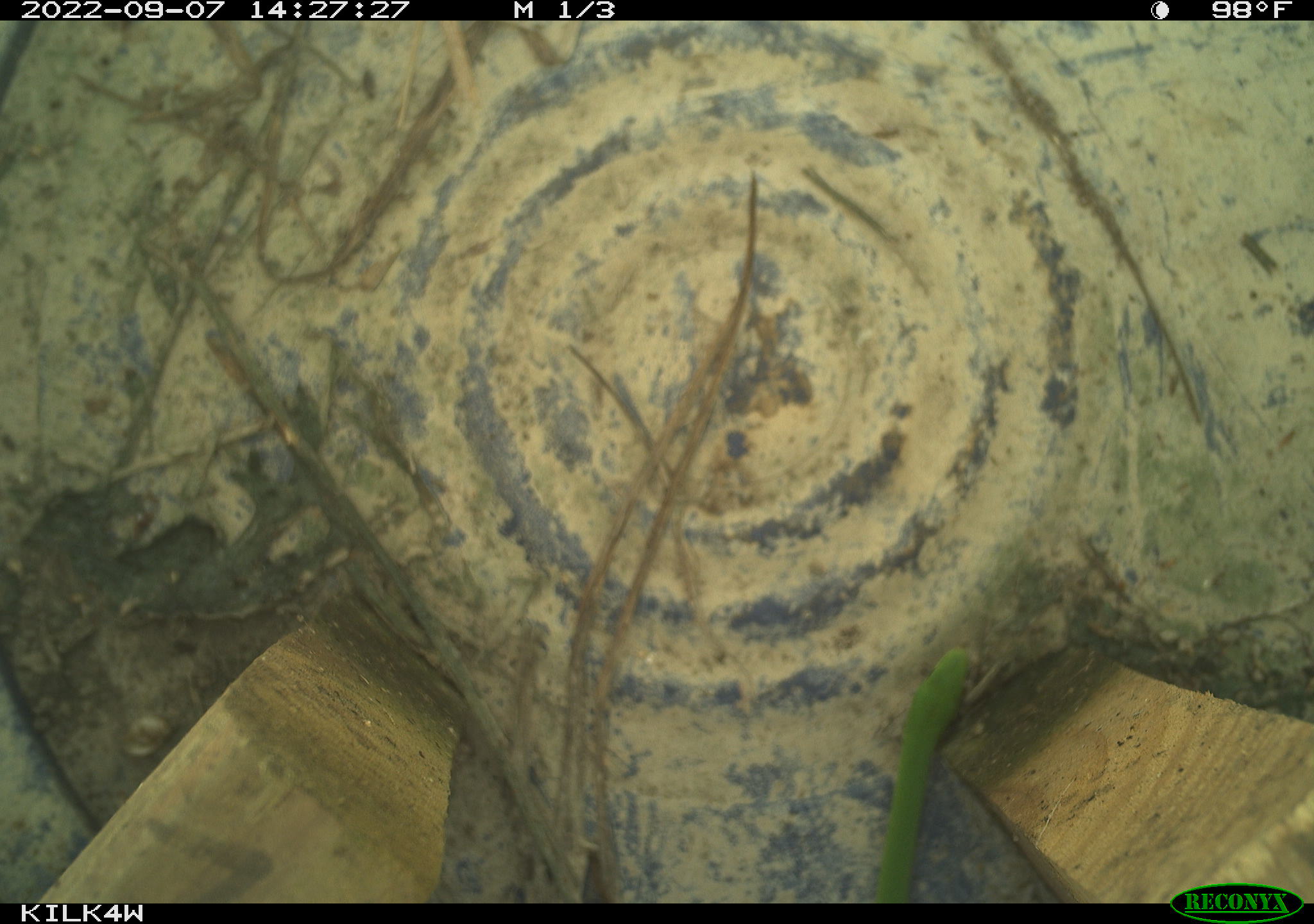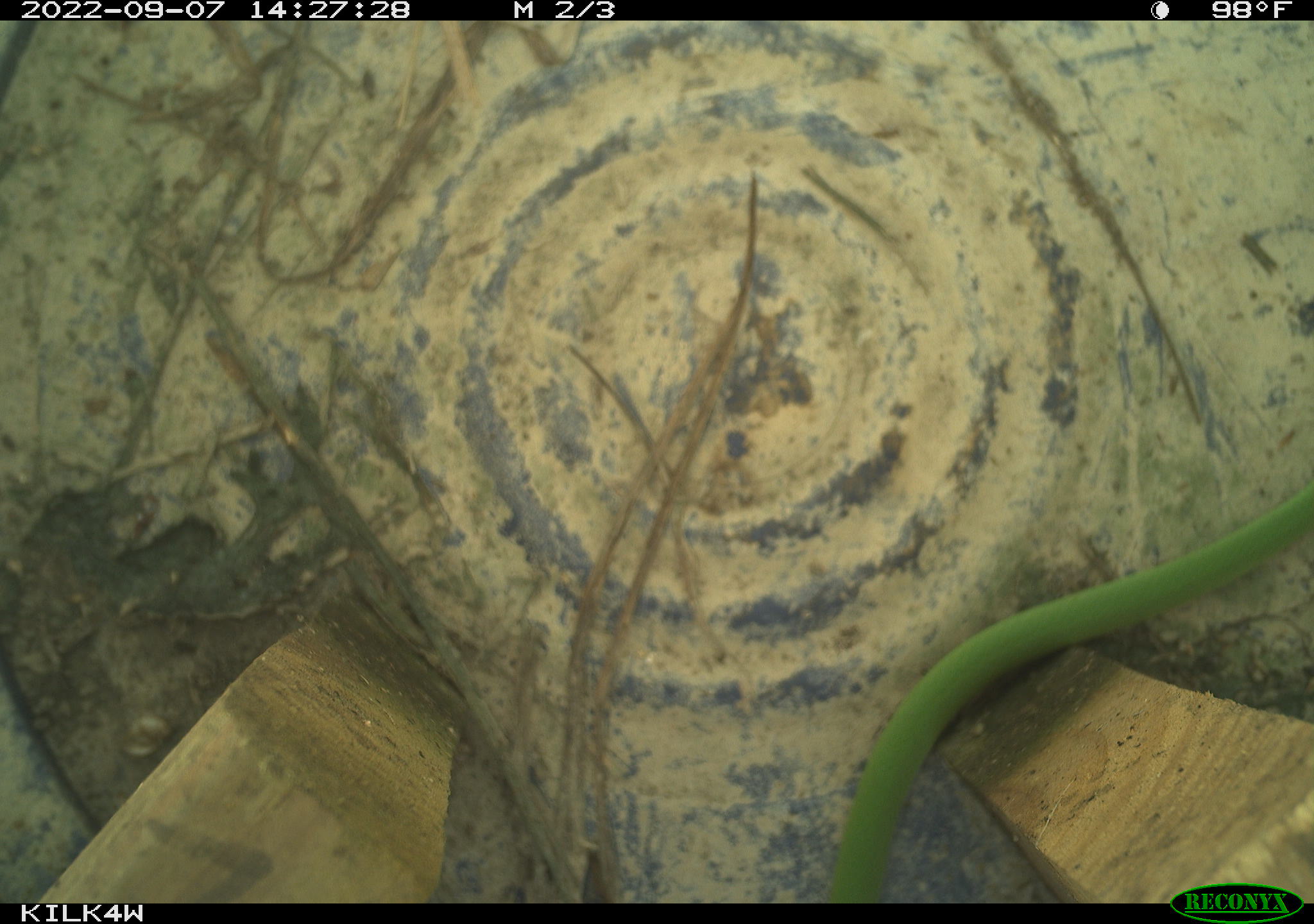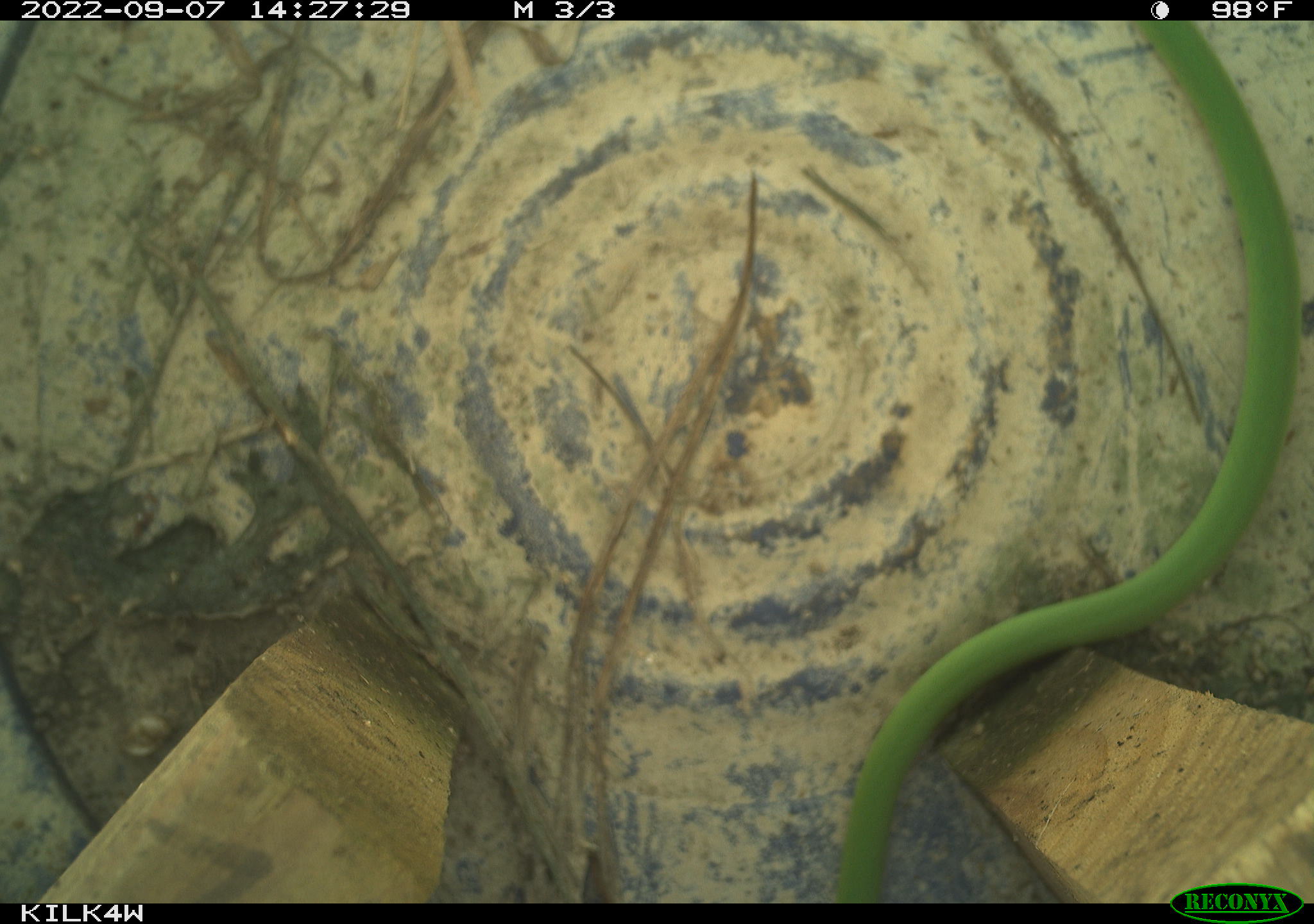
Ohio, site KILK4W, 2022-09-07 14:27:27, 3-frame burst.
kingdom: Animalia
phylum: Chordata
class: Reptilia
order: Squamata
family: Colubridae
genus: Opheodrys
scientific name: Opheodrys vernalis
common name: smooth greensnake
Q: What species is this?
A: Smooth greensnake (Opheodrys vernalis).